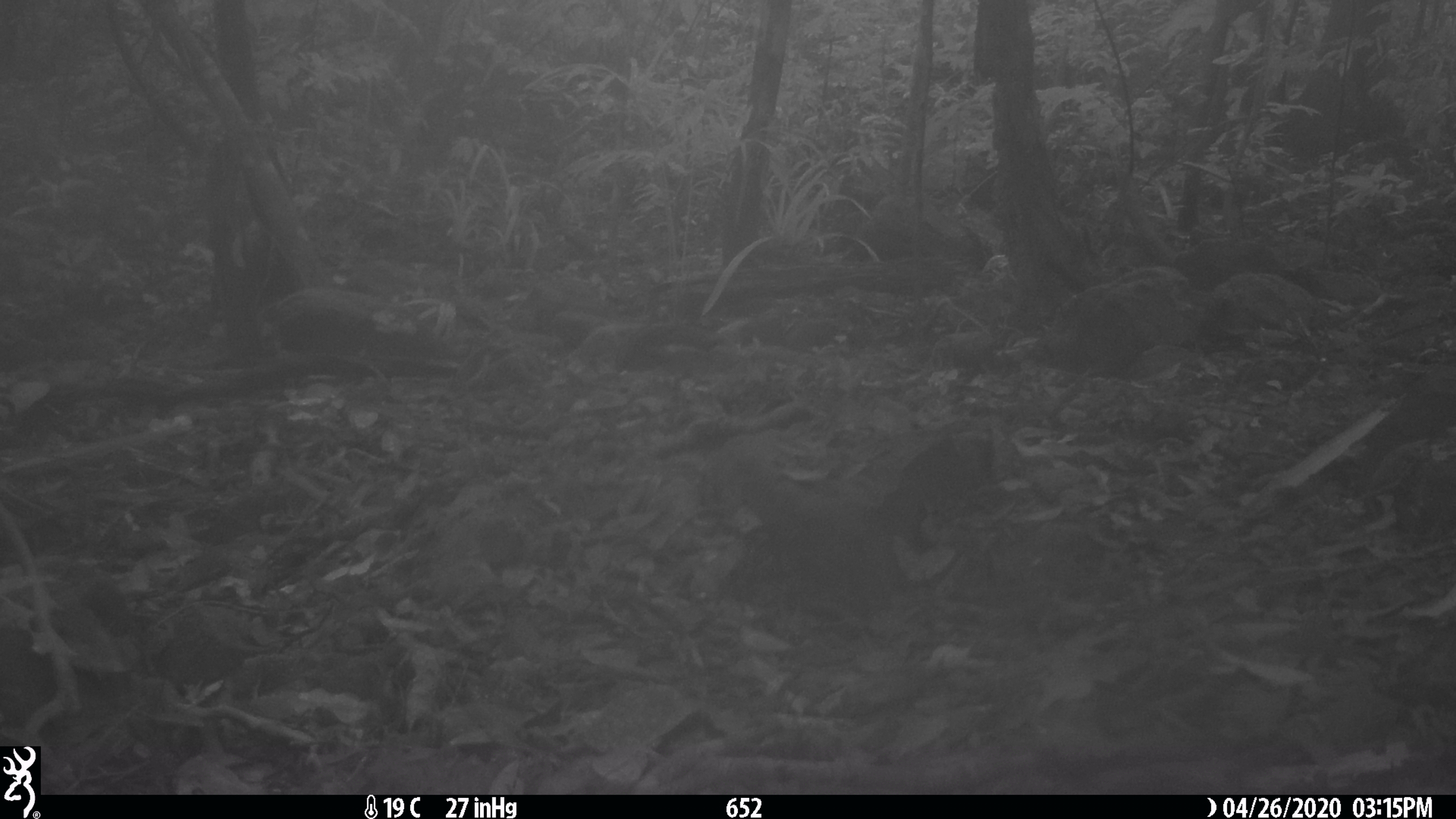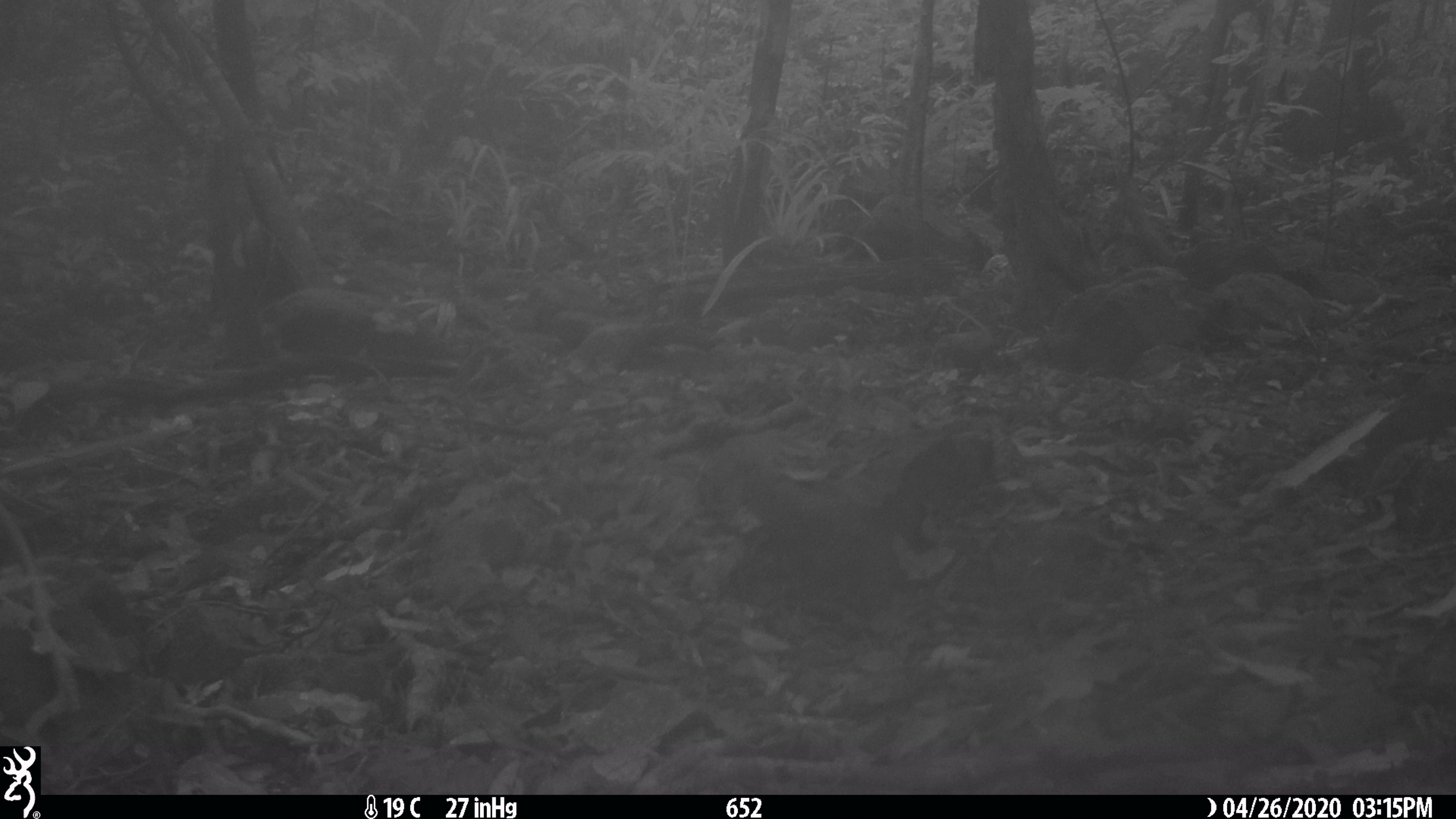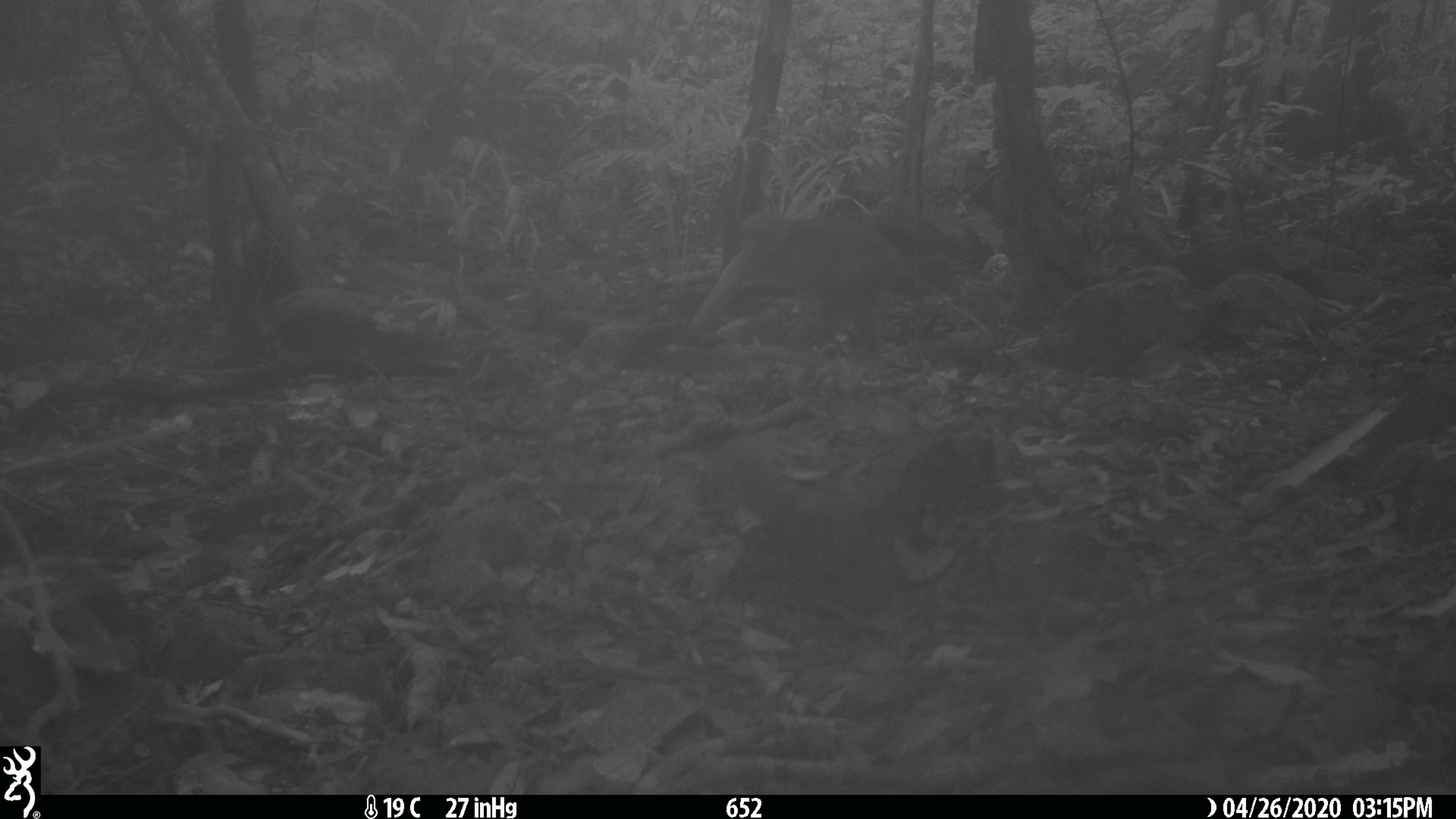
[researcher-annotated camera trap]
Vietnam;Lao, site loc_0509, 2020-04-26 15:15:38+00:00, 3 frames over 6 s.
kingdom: Animalia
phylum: Chordata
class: Mammalia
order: Primates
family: Cercopithecidae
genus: Macaca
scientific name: Macaca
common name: macaques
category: assam or rhesus macaque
Assam or rhesus macaque (macaques) (Macaca). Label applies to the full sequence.